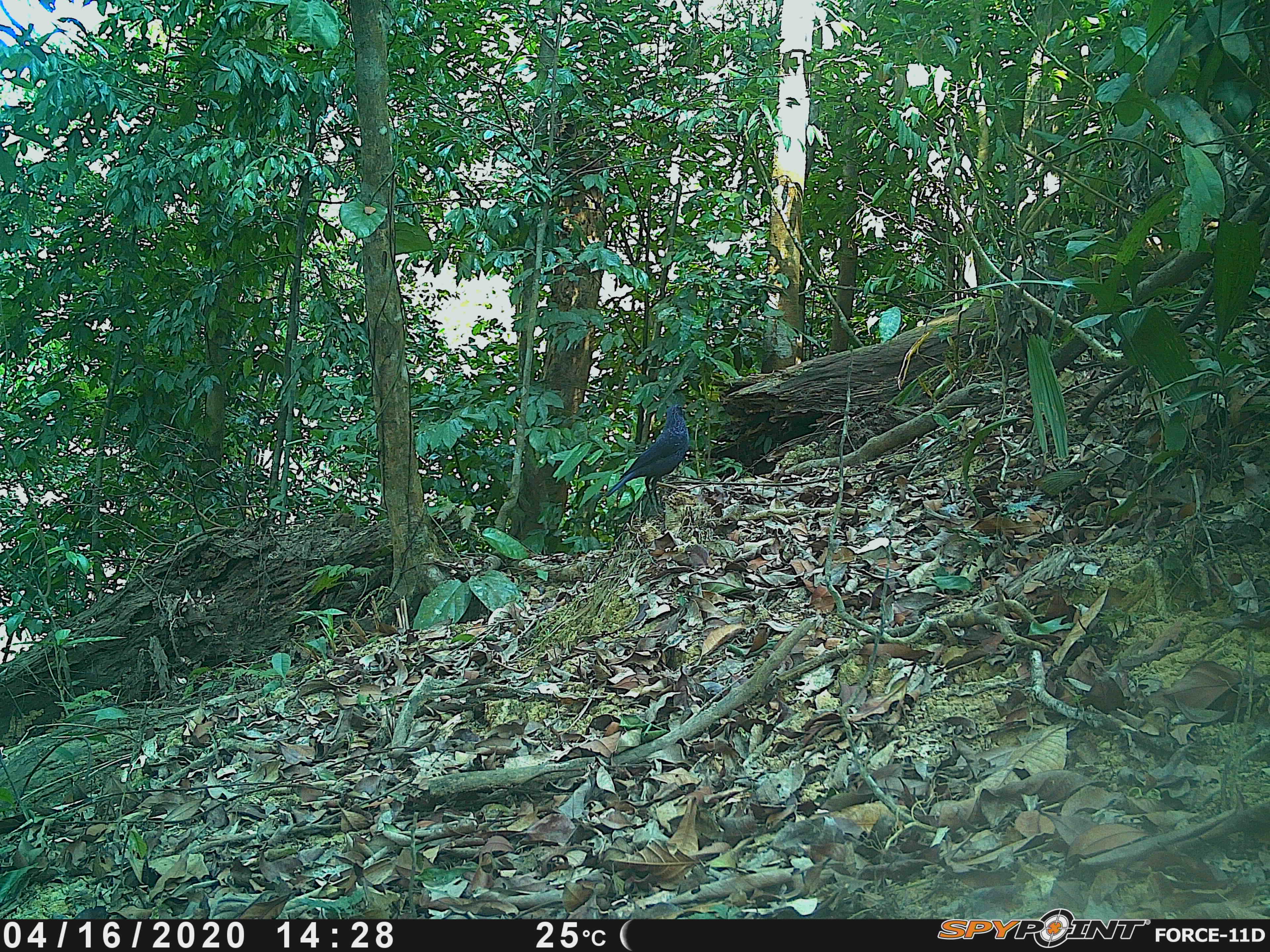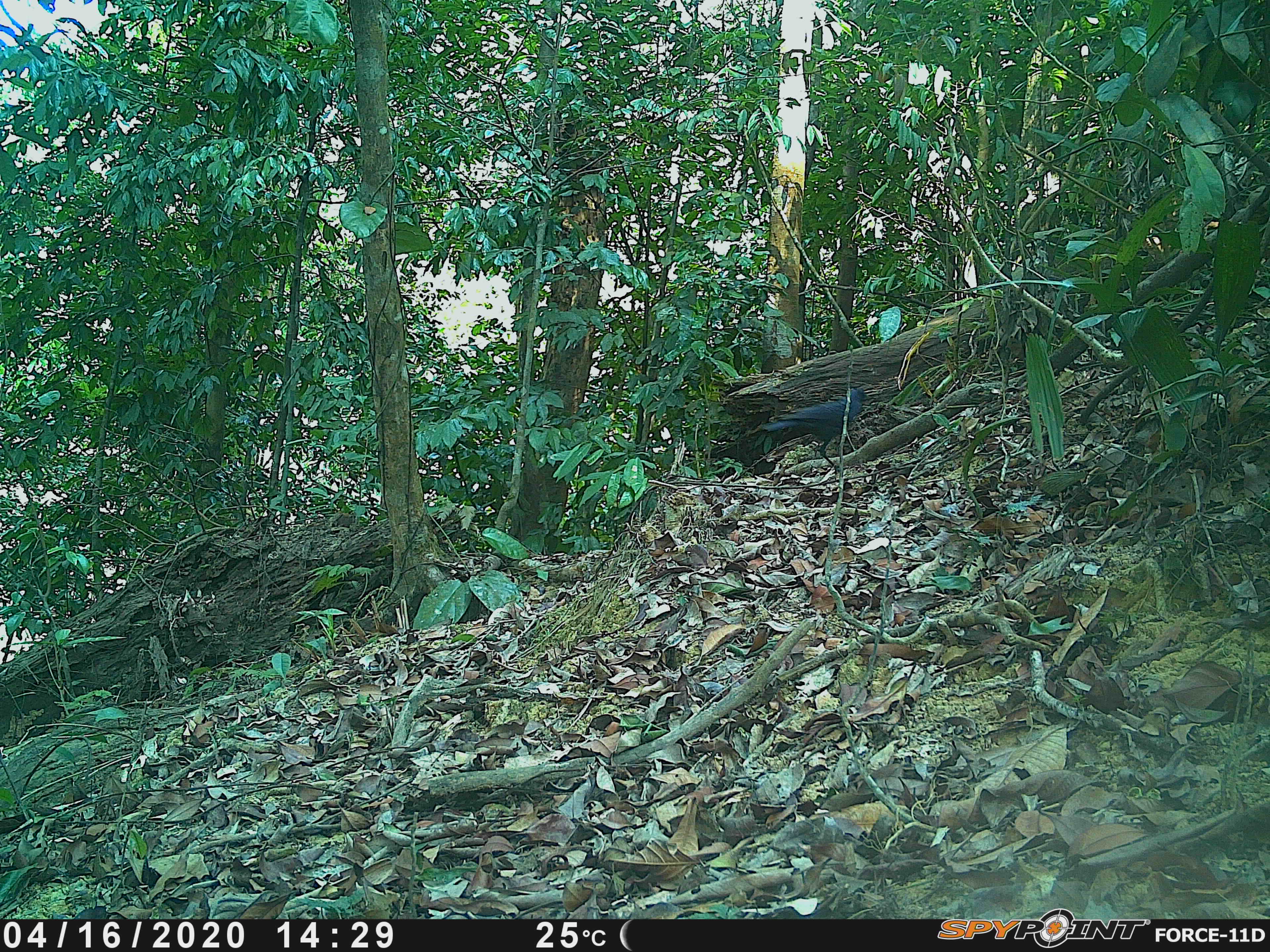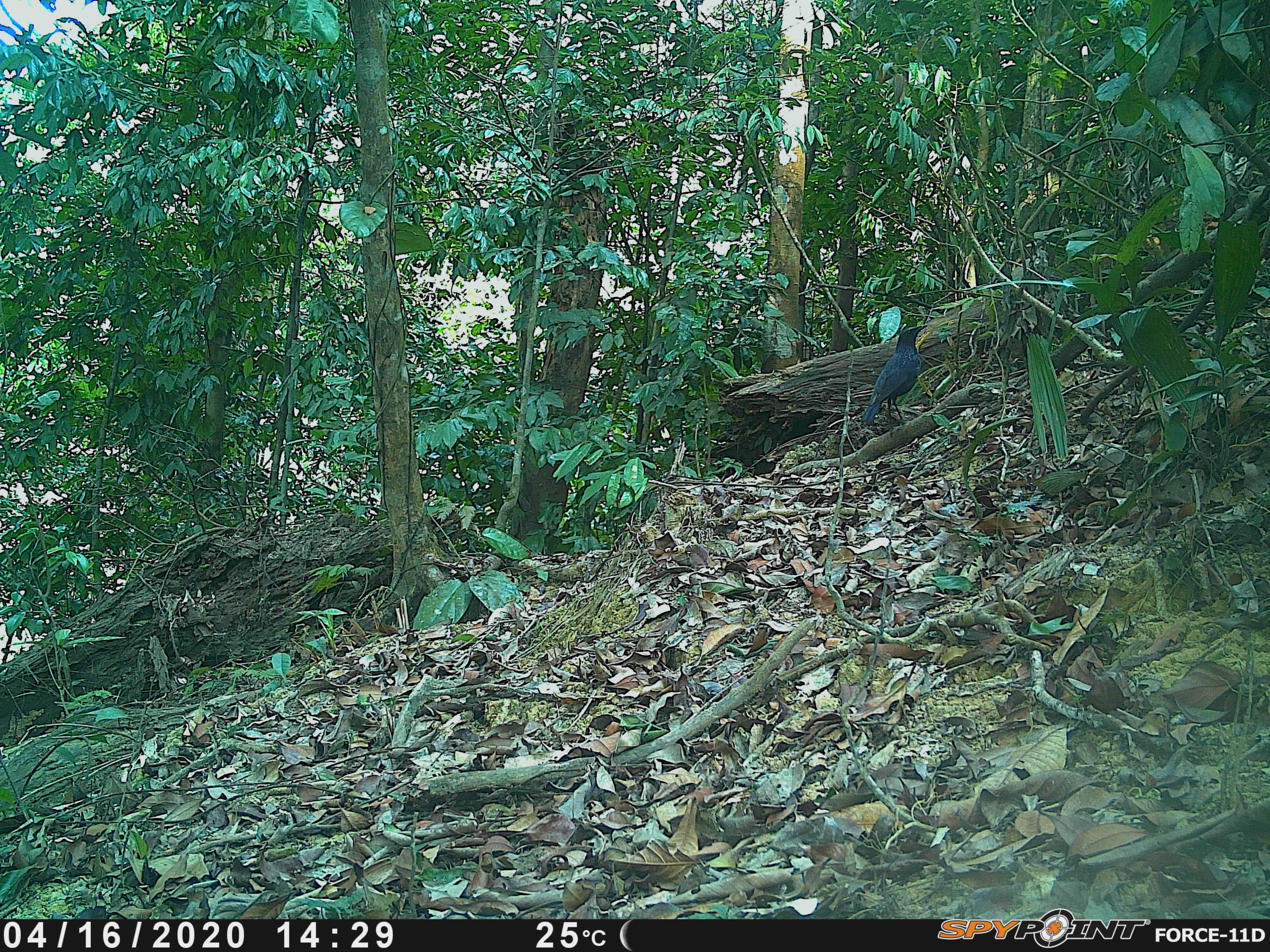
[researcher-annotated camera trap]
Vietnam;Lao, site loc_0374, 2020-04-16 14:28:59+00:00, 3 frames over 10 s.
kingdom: Animalia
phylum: Chordata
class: Aves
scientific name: Aves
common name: bird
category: unidentified bird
Unidentified bird (bird) (Aves). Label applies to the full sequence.